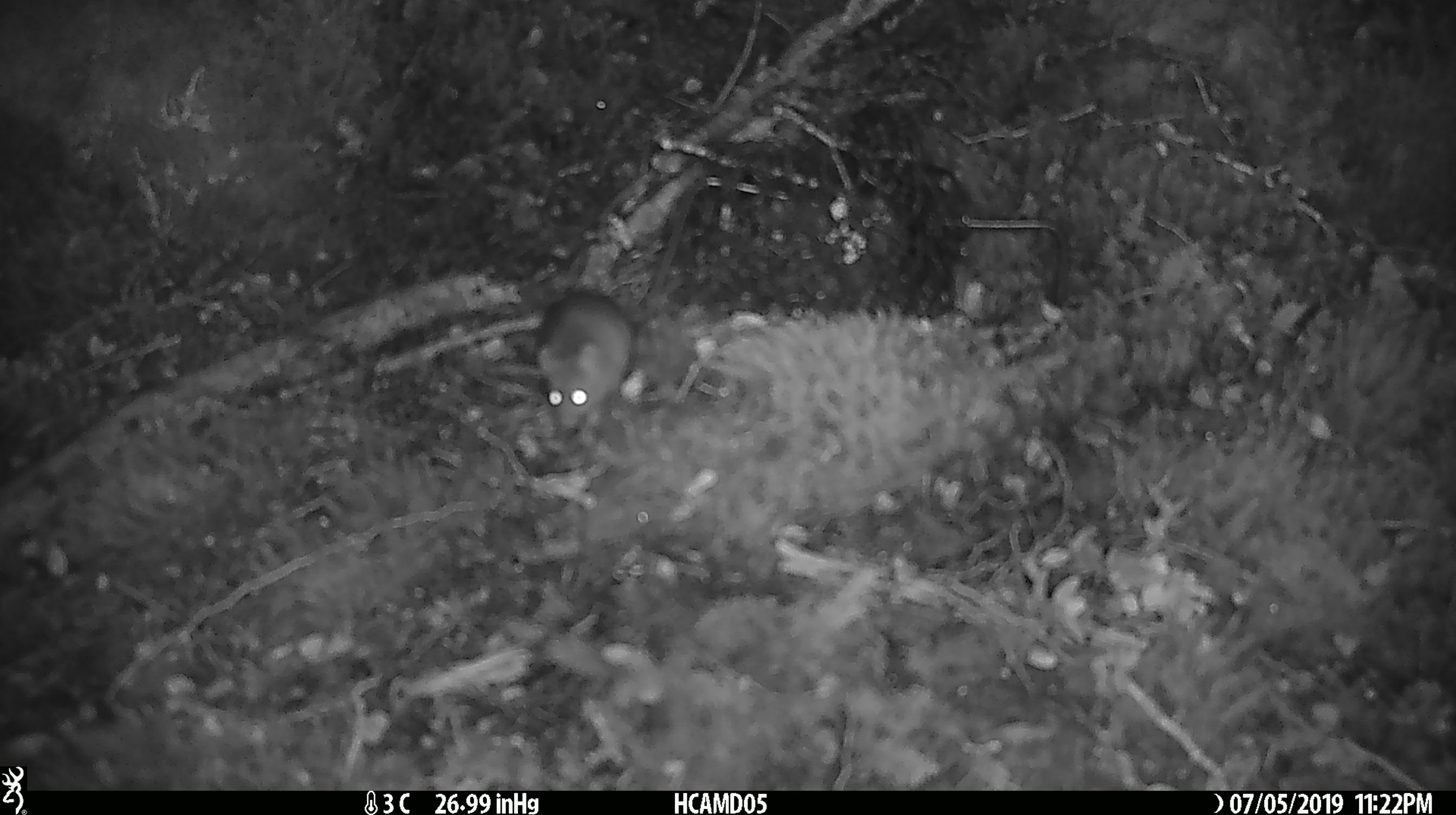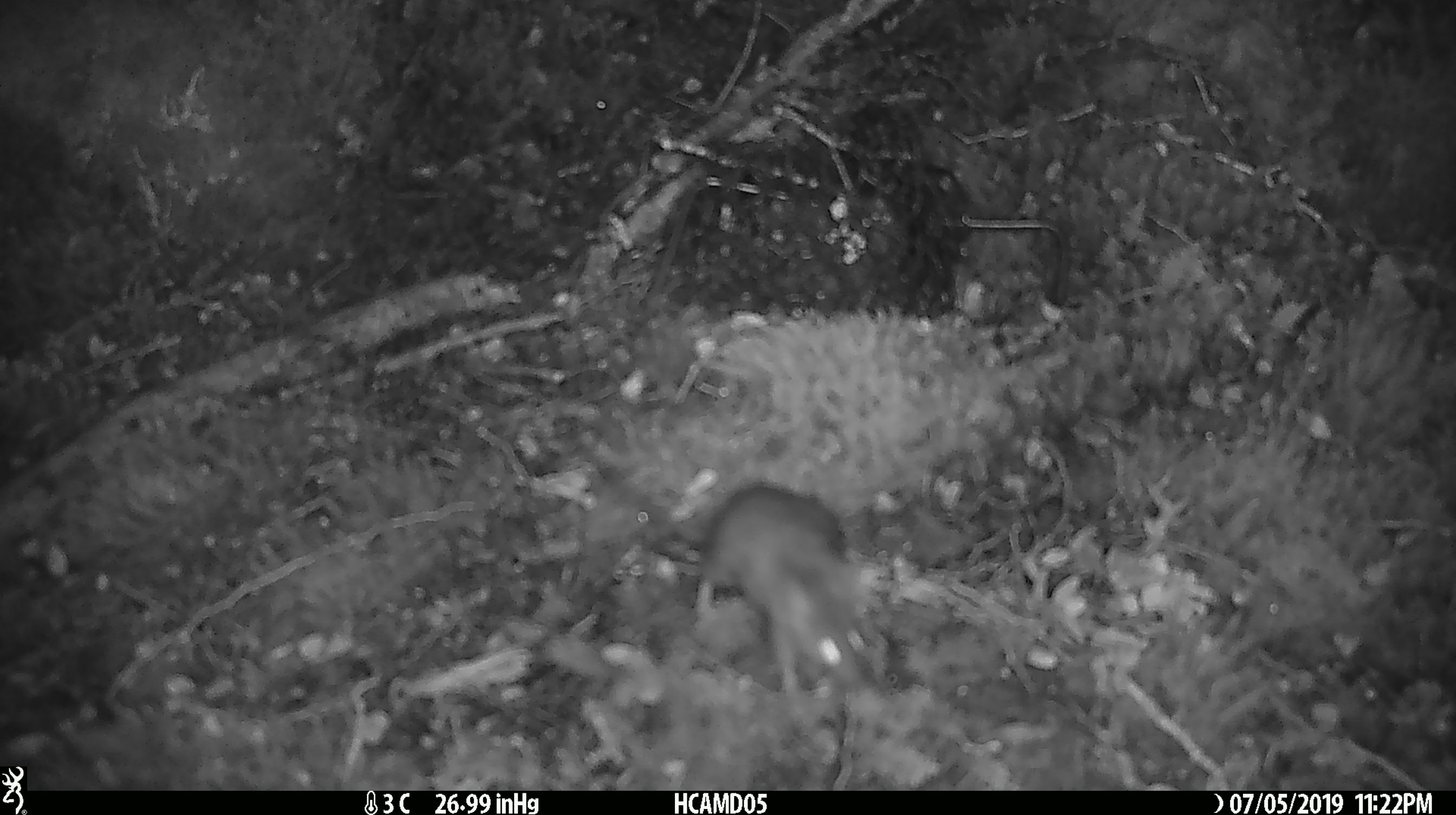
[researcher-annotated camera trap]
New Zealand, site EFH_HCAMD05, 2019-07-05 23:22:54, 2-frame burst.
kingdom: Animalia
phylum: Chordata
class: Mammalia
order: Rodentia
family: Muridae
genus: Mus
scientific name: Mus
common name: mouse